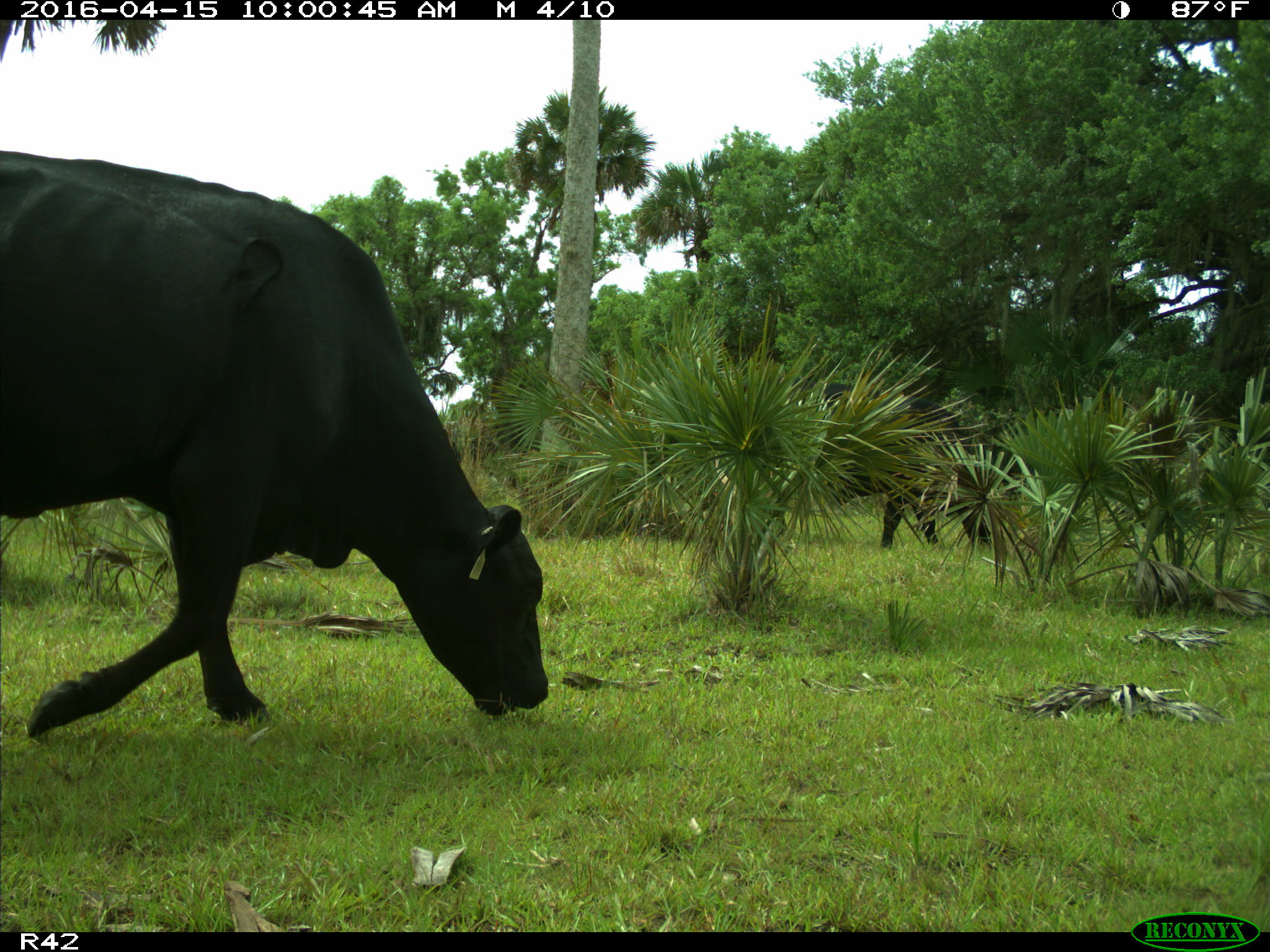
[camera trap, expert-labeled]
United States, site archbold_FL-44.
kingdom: Animalia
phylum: Chordata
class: Mammalia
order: Artiodactyla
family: Bovidae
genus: Bos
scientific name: Bos taurus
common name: domestic cow